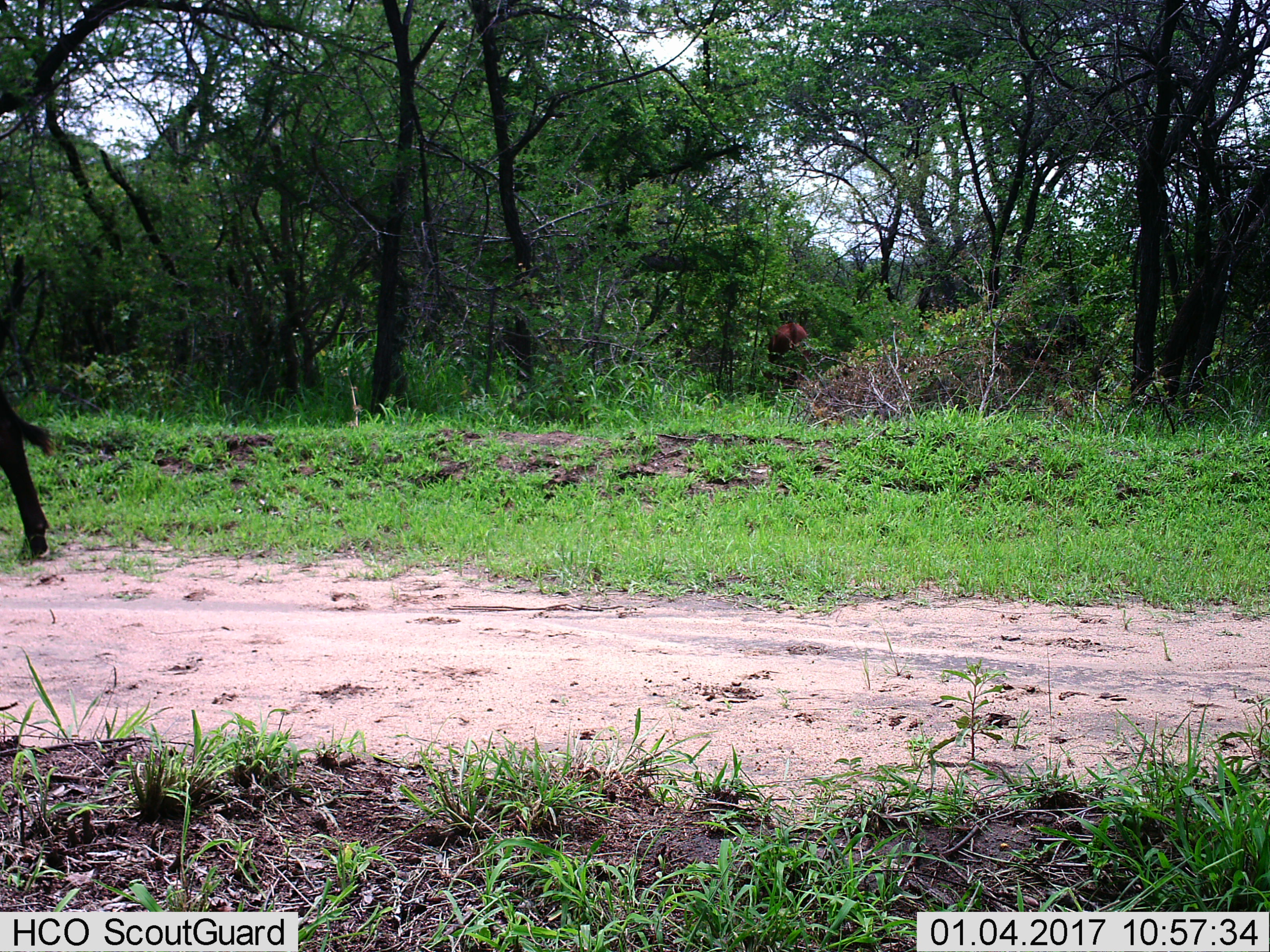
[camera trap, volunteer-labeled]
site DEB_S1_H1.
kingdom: Animalia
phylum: Chordata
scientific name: Vertebrata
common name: domestic animal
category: domesticanimal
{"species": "domesticanimal (domestic animal) (Vertebrata)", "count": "2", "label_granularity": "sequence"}